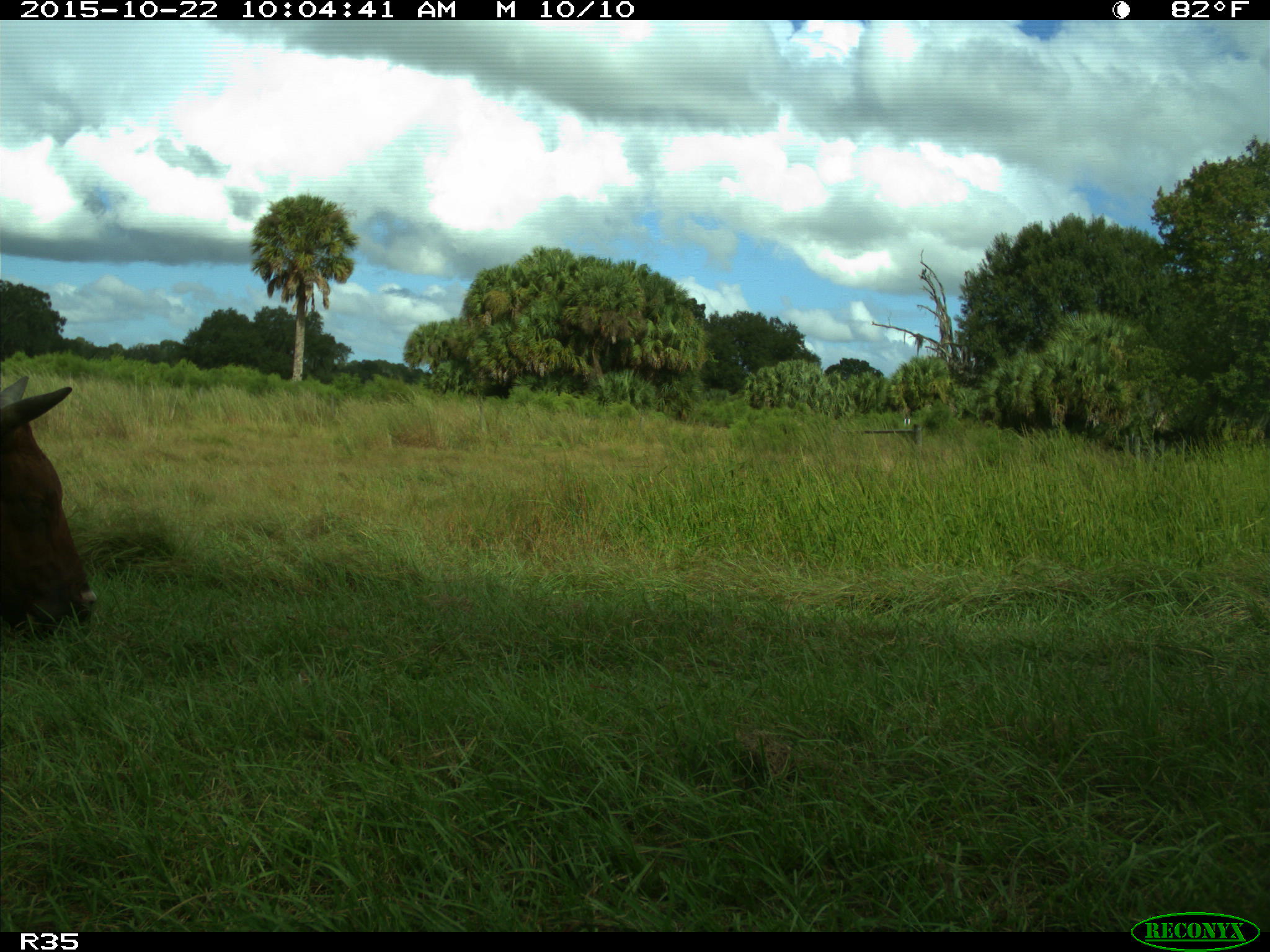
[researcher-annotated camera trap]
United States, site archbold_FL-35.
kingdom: Animalia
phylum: Chordata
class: Mammalia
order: Artiodactyla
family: Bovidae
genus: Bos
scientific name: Bos taurus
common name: domestic cow